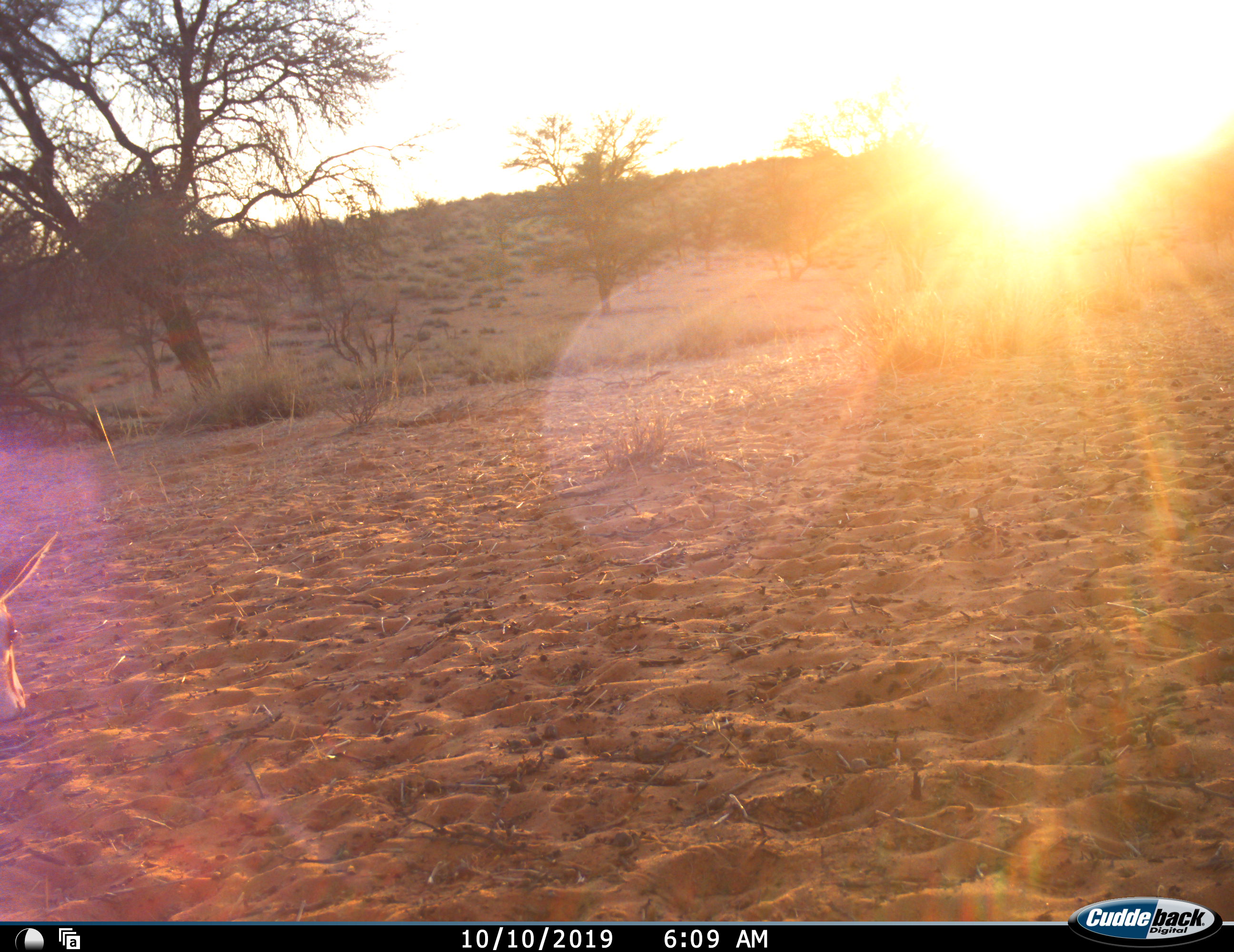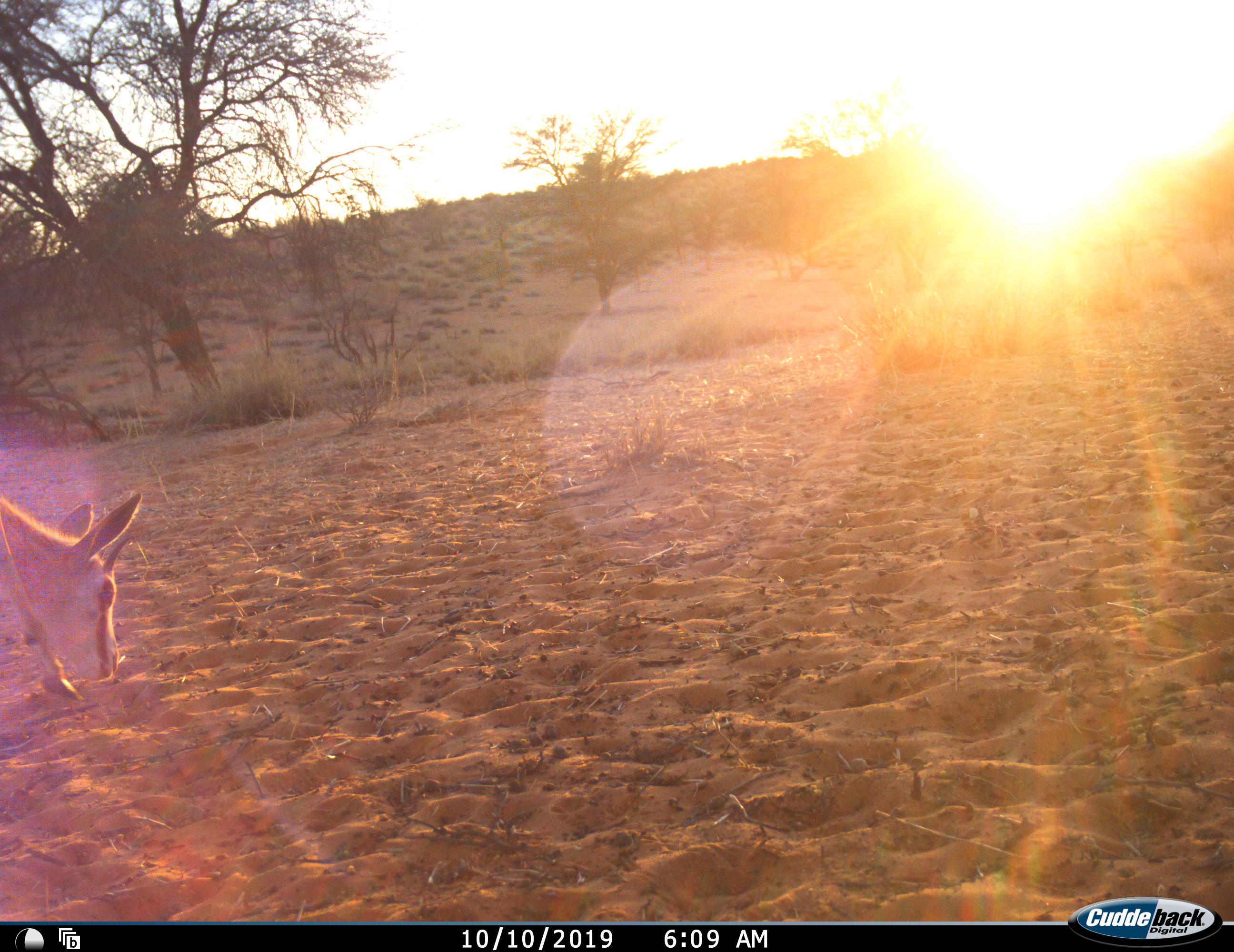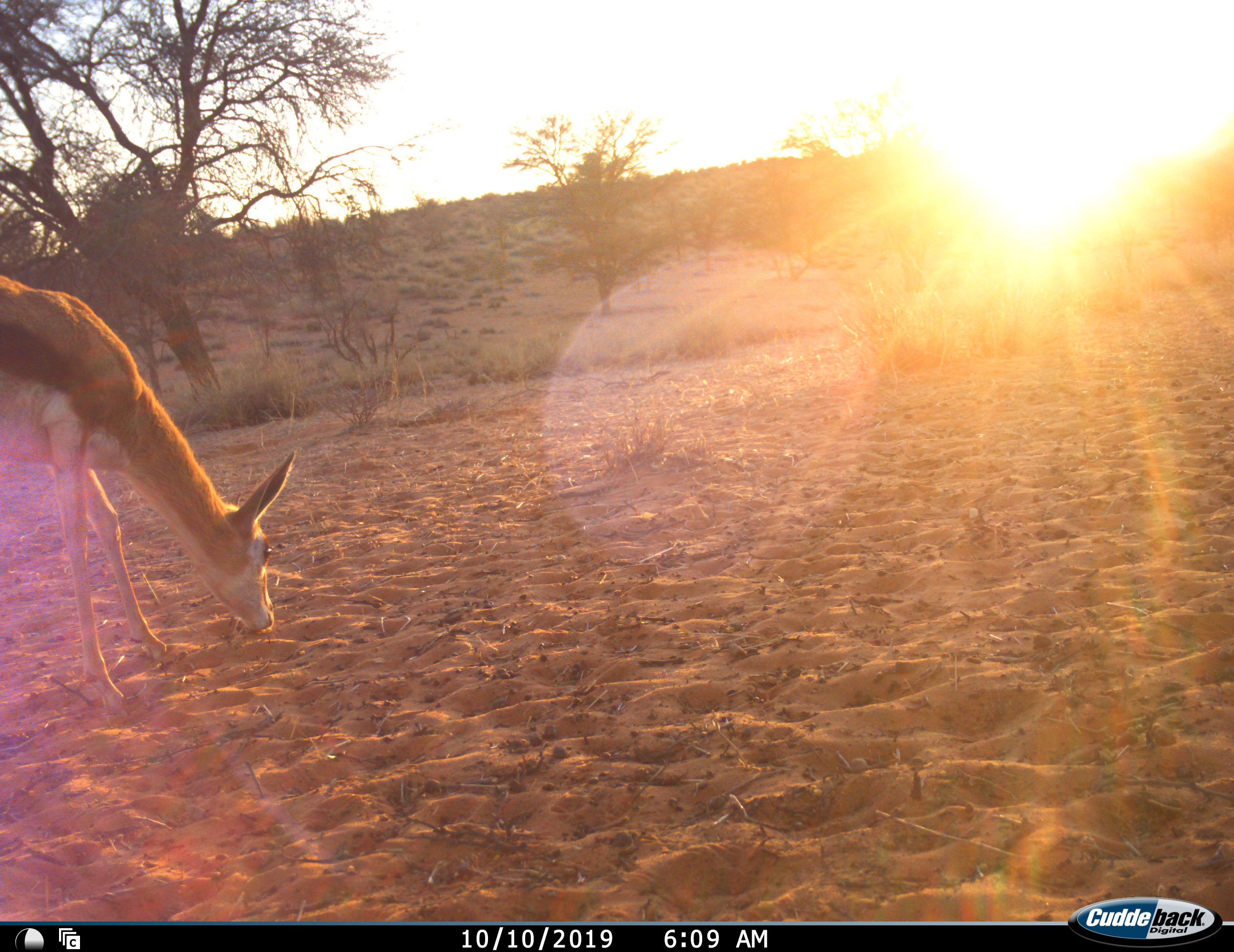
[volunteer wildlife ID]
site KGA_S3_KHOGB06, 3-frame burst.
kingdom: Animalia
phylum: Chordata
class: Mammalia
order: Artiodactyla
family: Bovidae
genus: Antidorcas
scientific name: Antidorcas marsupialis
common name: springbok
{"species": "springbok (Antidorcas marsupialis)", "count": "1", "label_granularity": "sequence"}